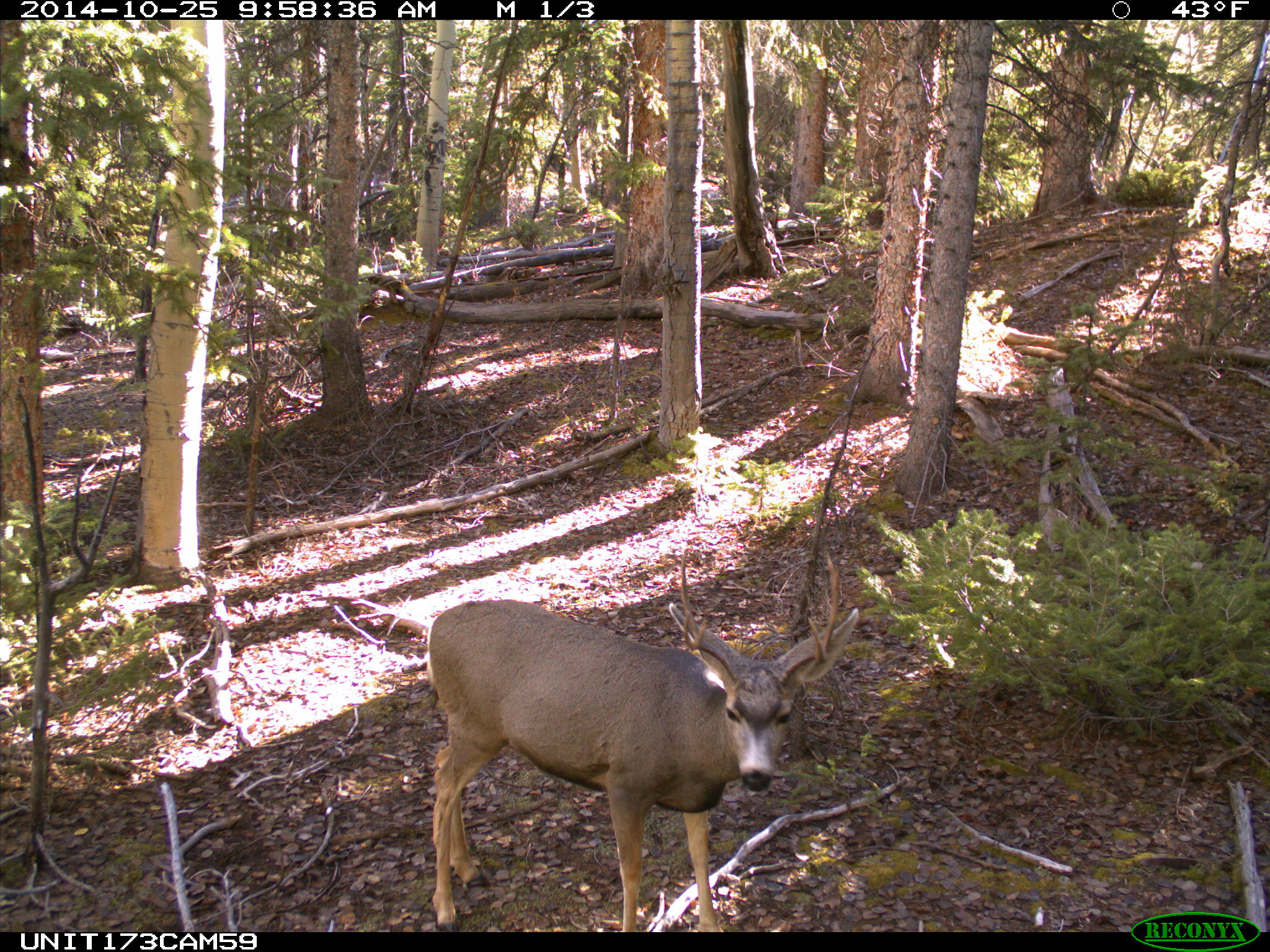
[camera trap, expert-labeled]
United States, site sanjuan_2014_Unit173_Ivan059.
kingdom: Animalia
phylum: Chordata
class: Mammalia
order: Artiodactyla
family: Cervidae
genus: Odocoileus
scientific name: Odocoileus hemionus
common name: mule deer